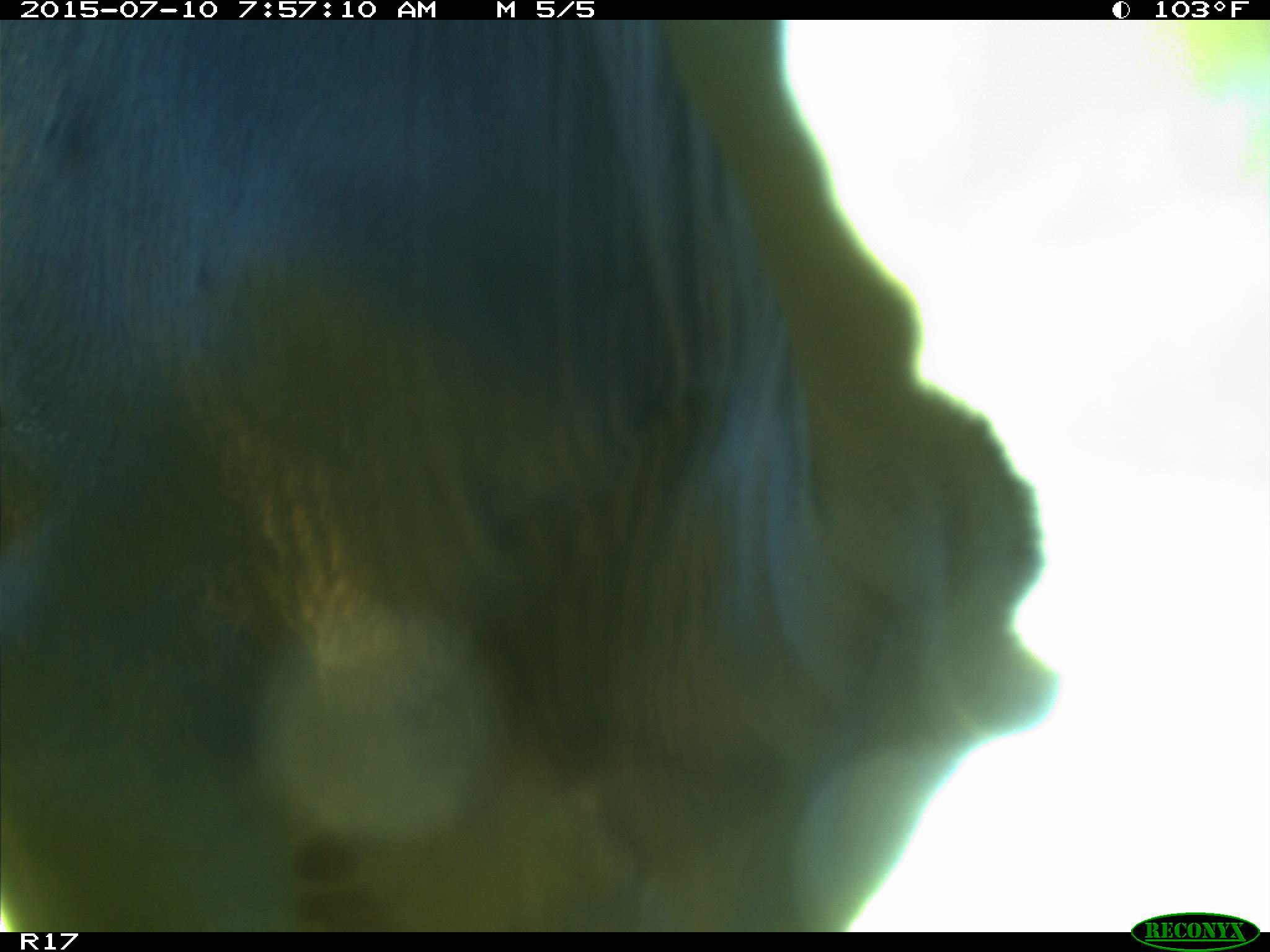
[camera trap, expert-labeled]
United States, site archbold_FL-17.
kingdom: Animalia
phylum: Chordata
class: Mammalia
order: Artiodactyla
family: Bovidae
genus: Bos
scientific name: Bos taurus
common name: domestic cow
Bos taurus (domestic cow).